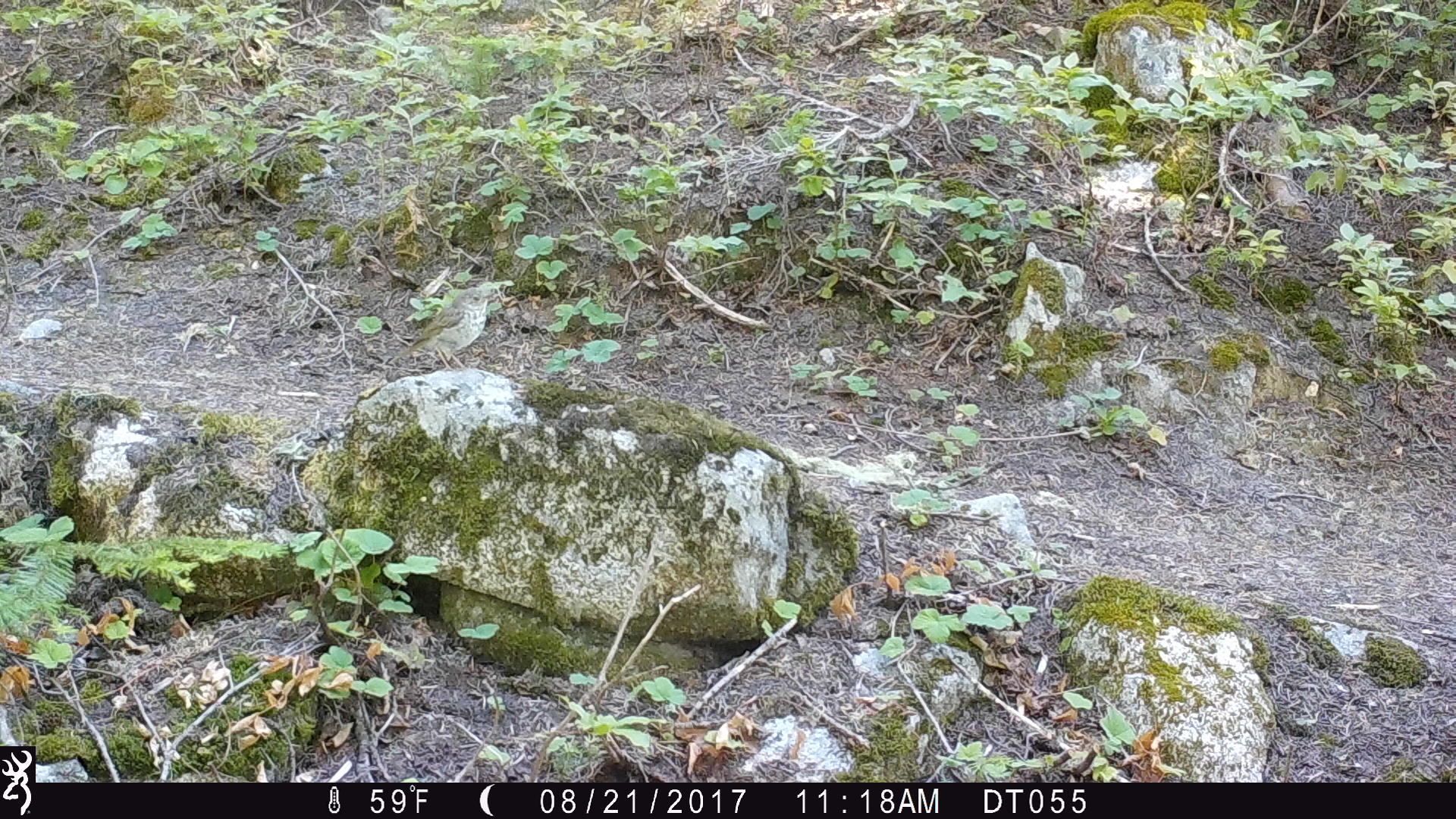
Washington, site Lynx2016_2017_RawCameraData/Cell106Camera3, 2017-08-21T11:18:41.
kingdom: Animalia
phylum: Chordata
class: Aves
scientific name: Aves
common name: birds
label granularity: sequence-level